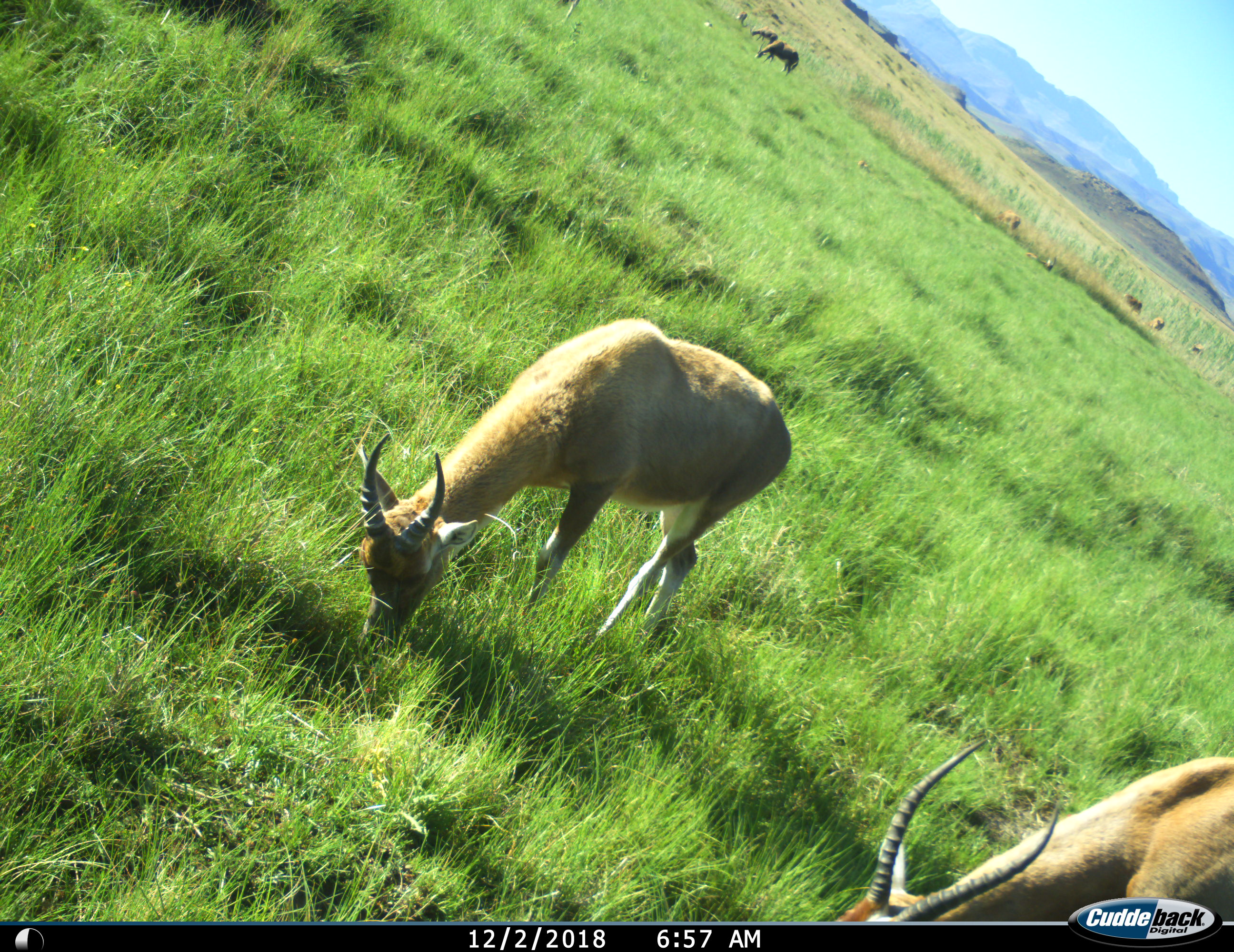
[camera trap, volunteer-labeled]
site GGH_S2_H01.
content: unidentified animal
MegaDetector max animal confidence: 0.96